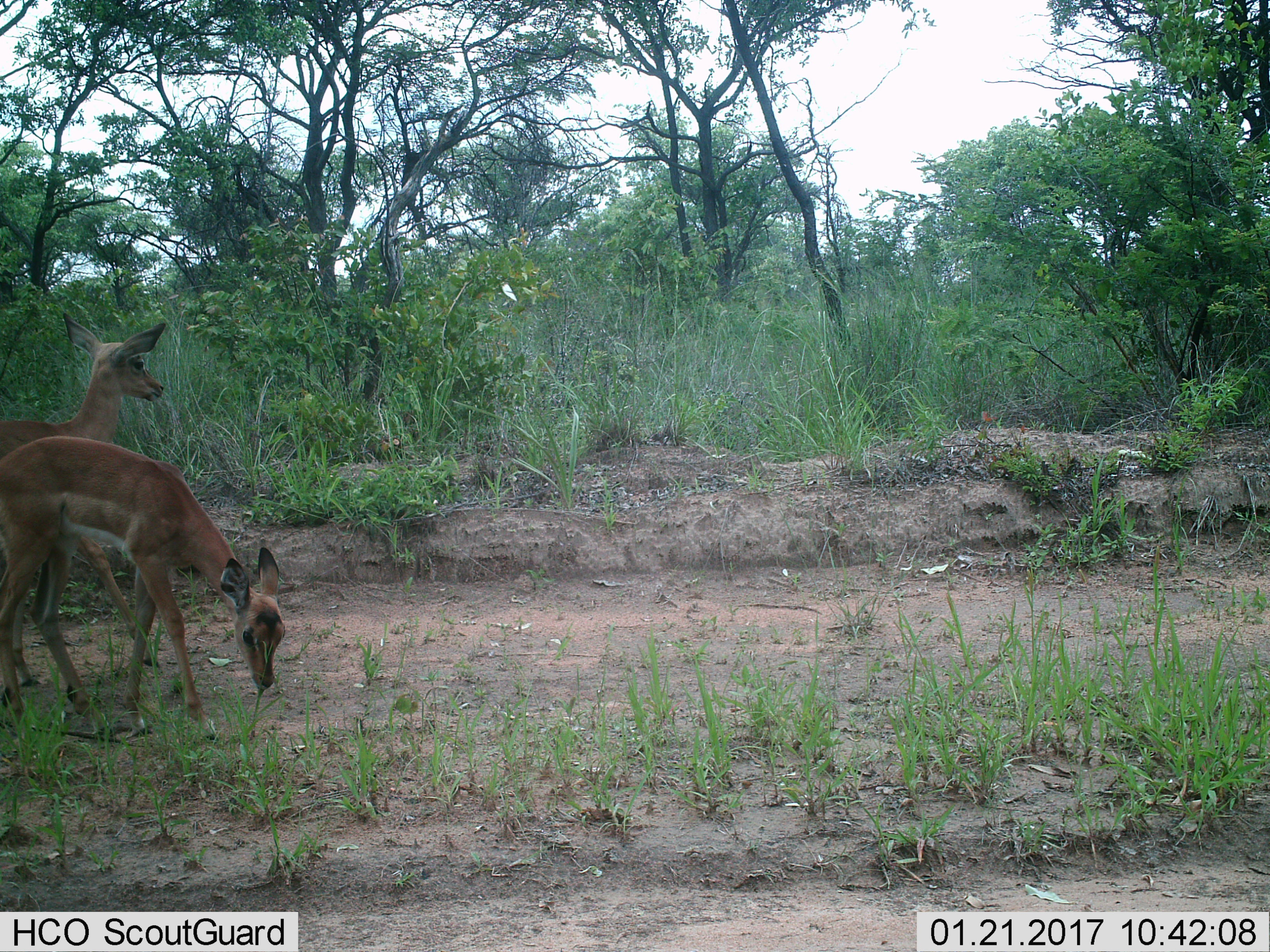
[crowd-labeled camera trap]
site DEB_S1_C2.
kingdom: Animalia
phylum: Chordata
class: Mammalia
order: Artiodactyla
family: Bovidae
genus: Aepyceros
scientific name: Aepyceros melampus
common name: impala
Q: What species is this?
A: Impala (Aepyceros melampus).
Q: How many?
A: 2.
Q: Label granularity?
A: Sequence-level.